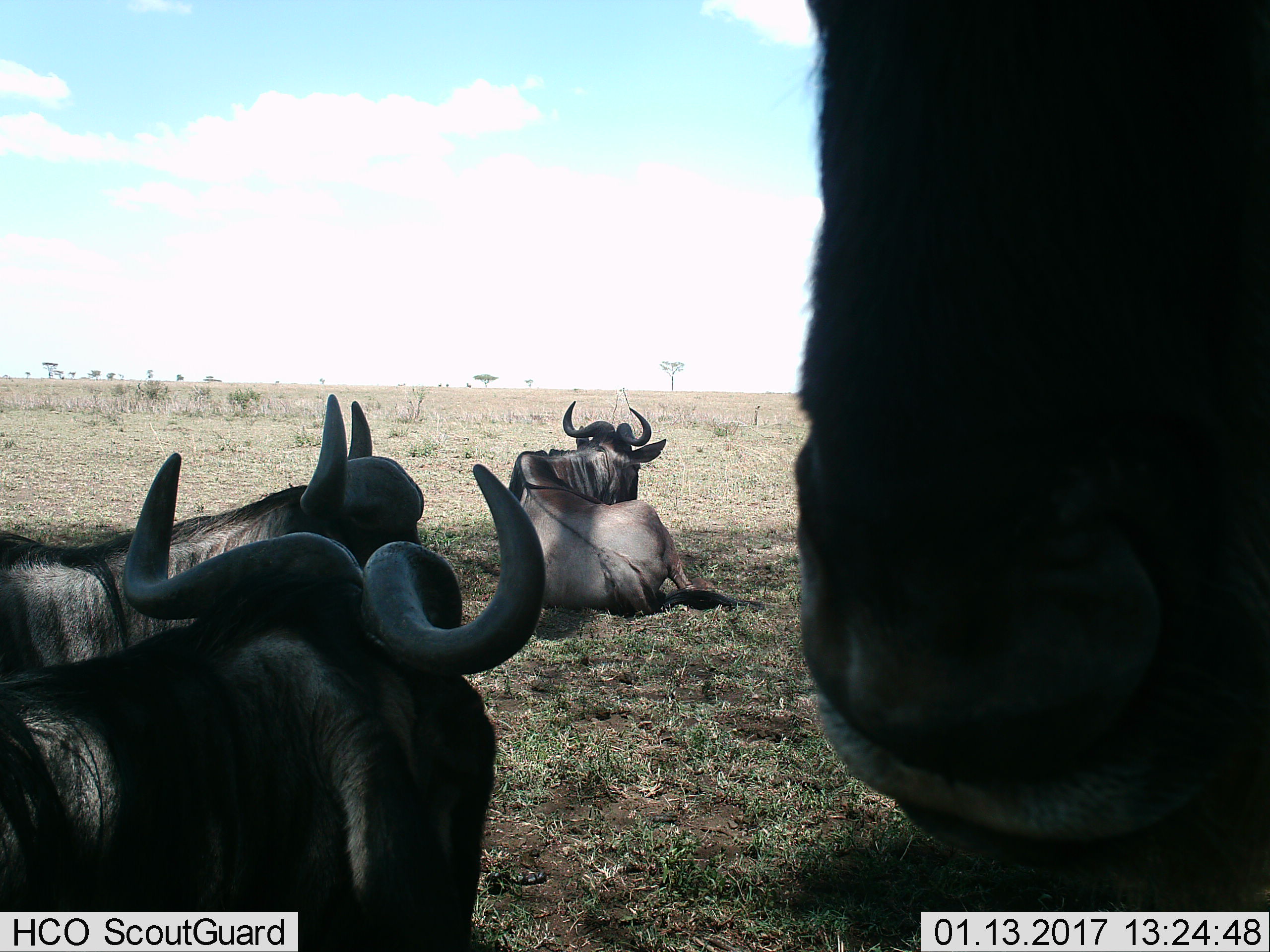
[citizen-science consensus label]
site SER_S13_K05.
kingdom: Animalia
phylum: Chordata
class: Mammalia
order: Artiodactyla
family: Bovidae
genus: Connochaetes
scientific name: Connochaetes taurinus taurinus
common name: blue wildebeest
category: wildebeestblue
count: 4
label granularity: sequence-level